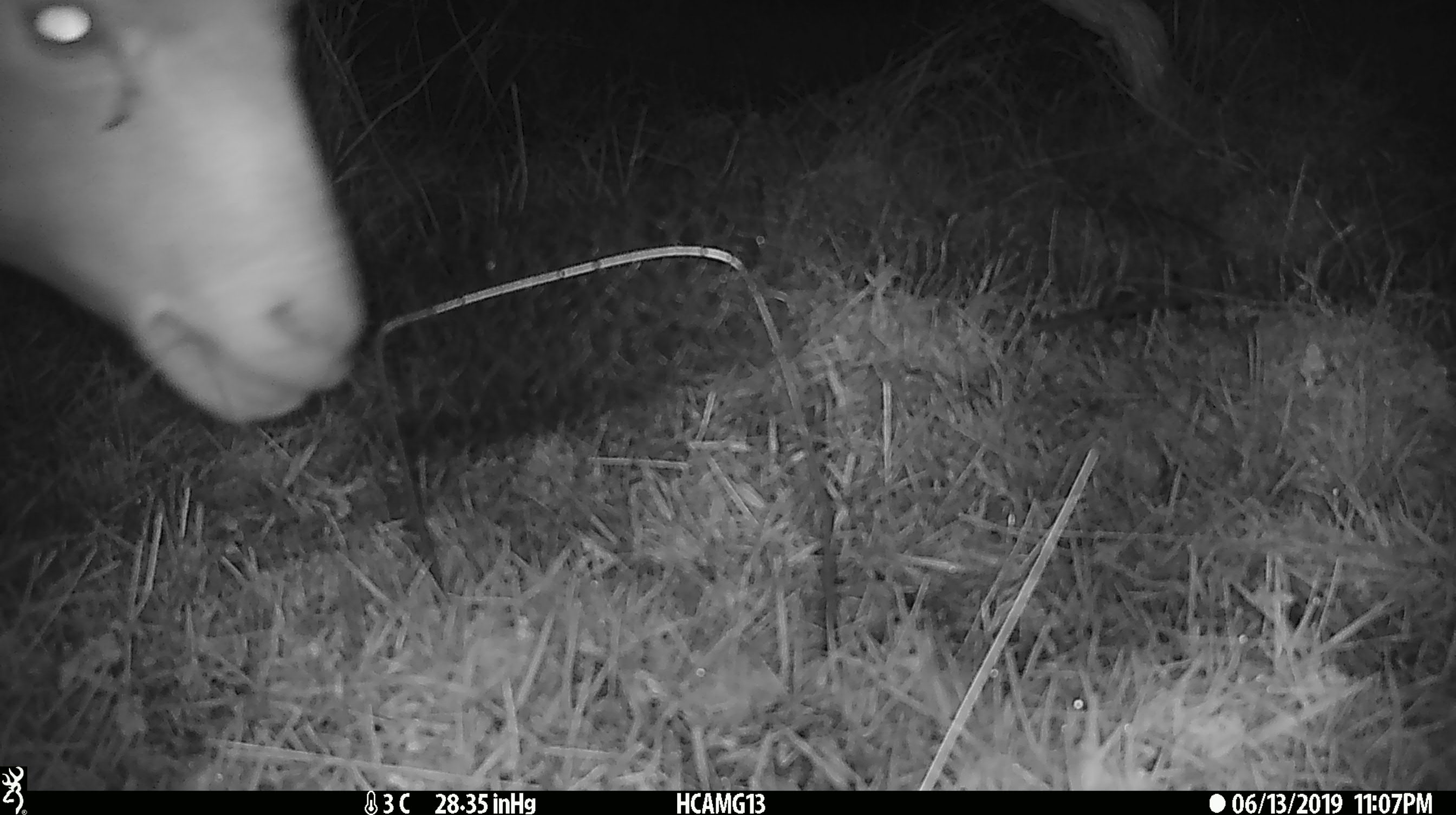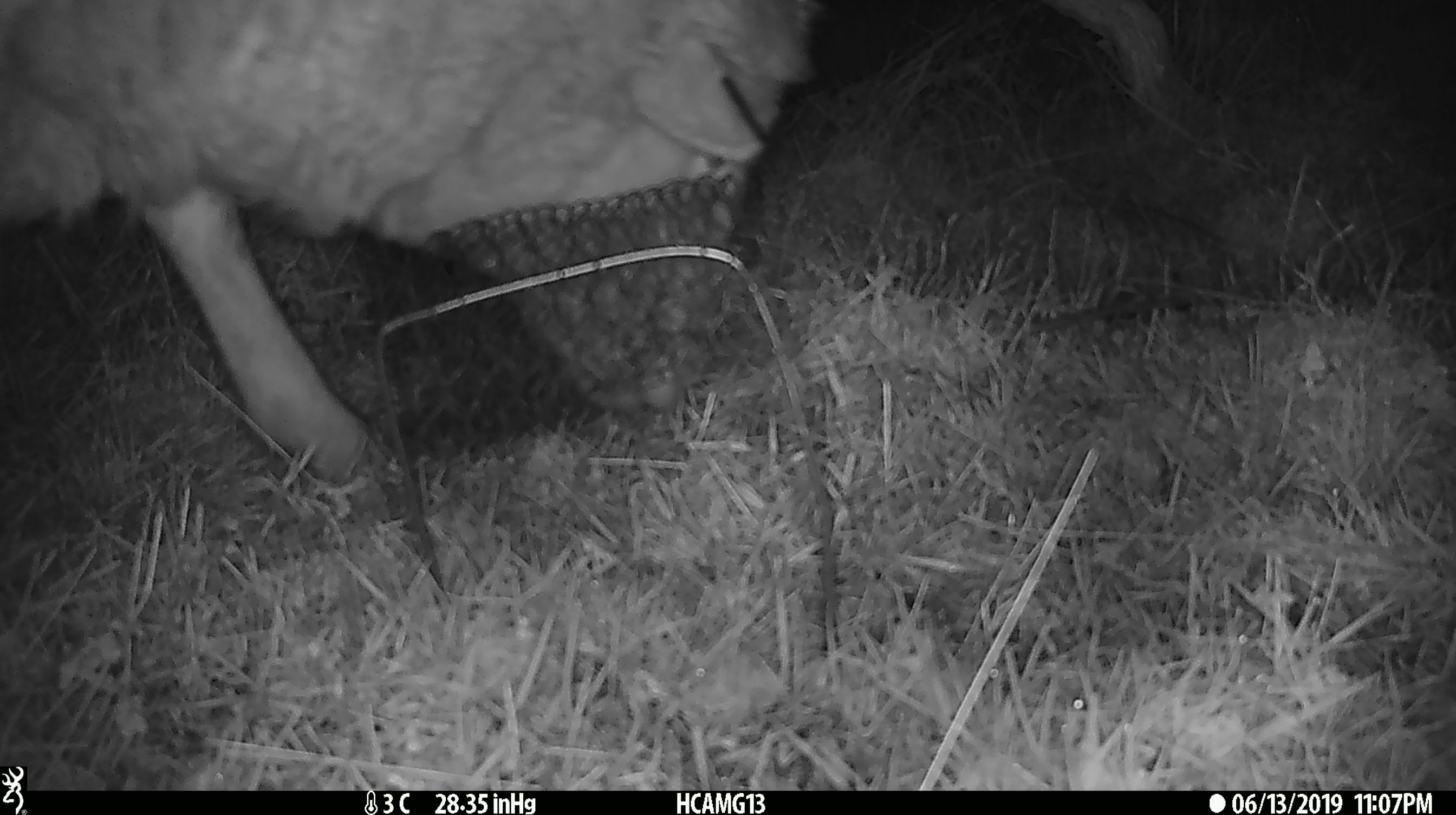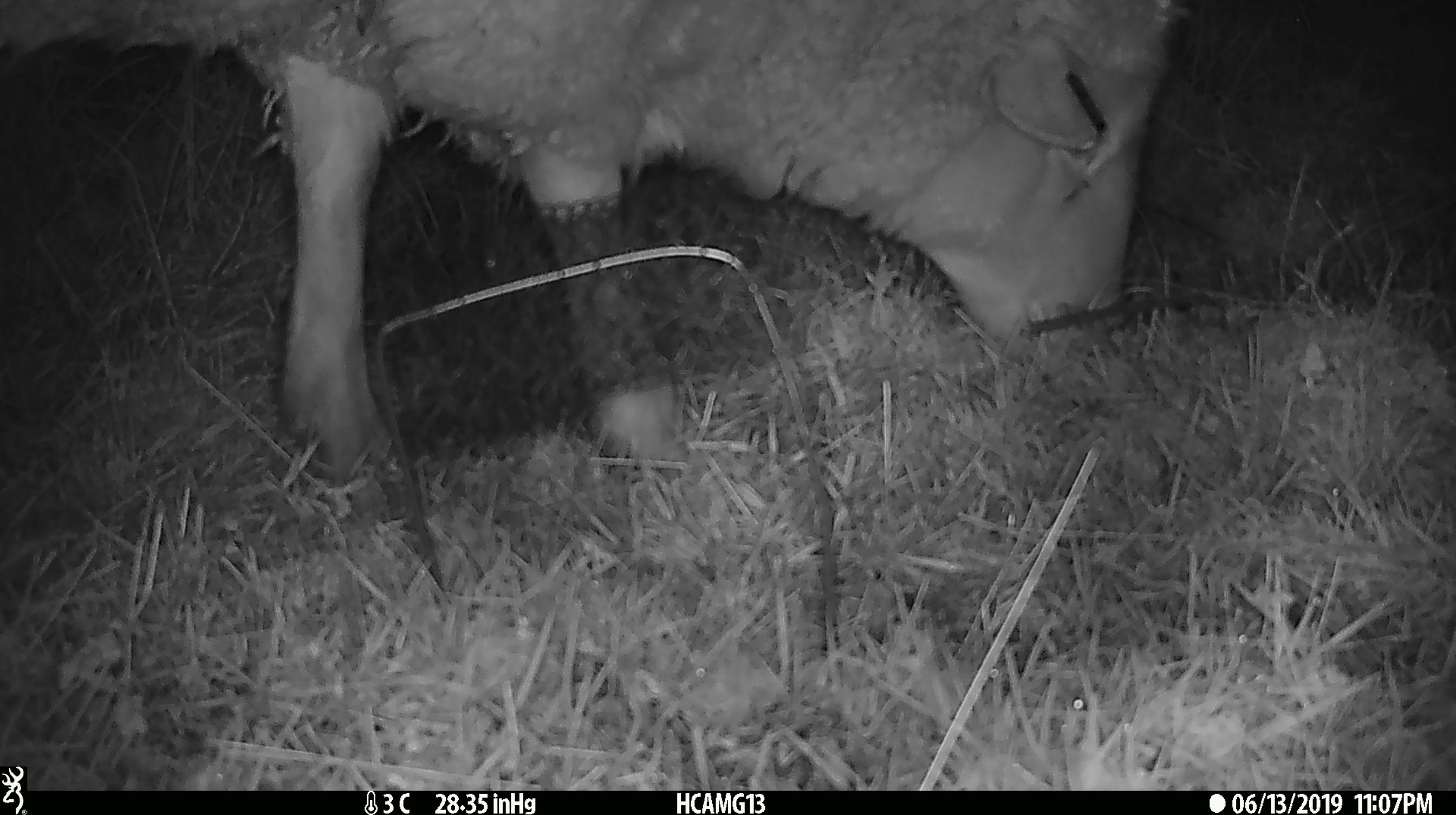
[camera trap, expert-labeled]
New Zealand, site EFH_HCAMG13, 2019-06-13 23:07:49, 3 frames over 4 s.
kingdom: Animalia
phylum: Chordata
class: Mammalia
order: Artiodactyla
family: Bovidae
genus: Ovis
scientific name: Ovis aries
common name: domestic sheep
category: sheep